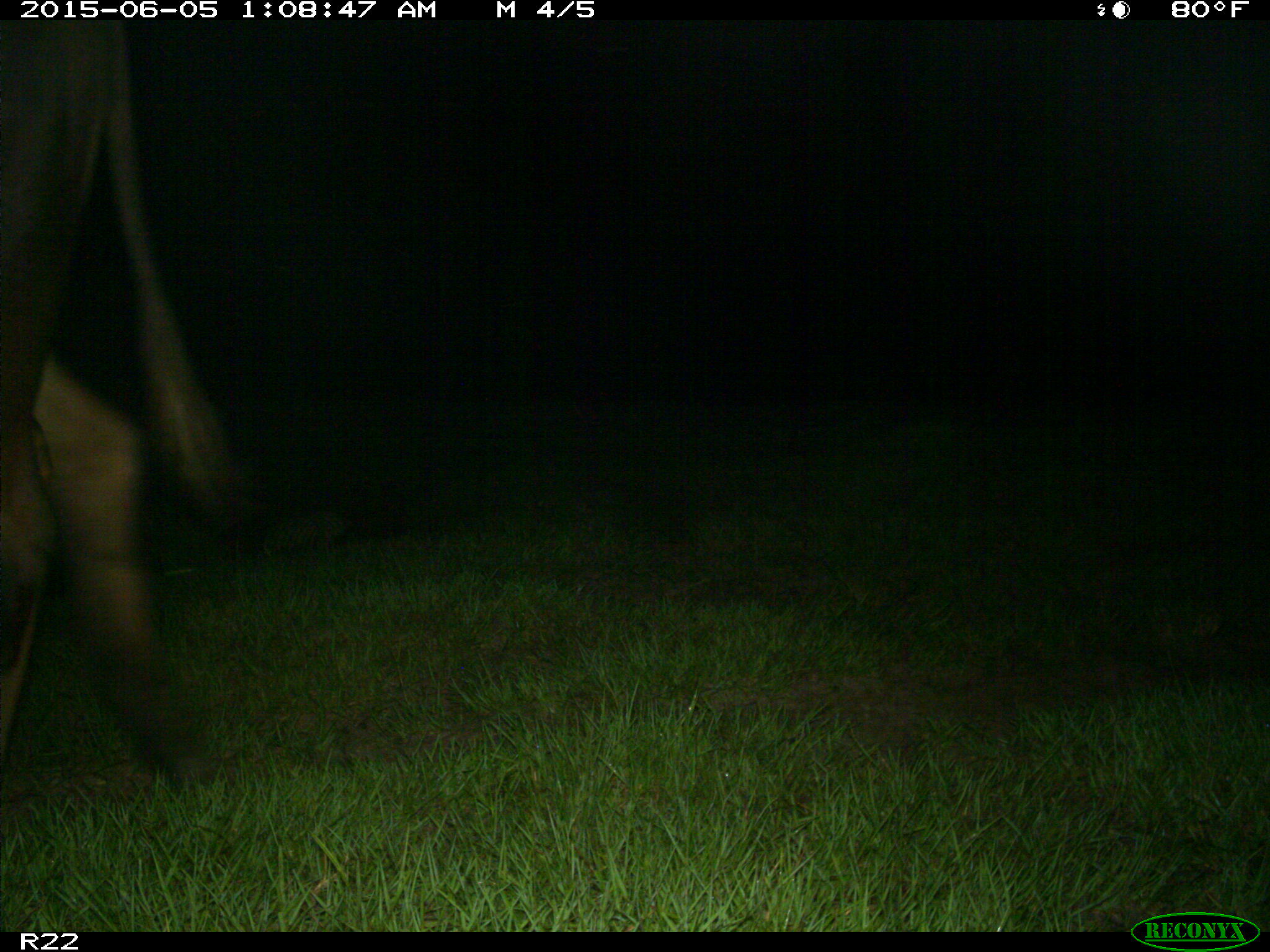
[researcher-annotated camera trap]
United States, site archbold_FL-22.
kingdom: Animalia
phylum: Chordata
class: Mammalia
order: Artiodactyla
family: Bovidae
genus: Bos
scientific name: Bos taurus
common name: domestic cow